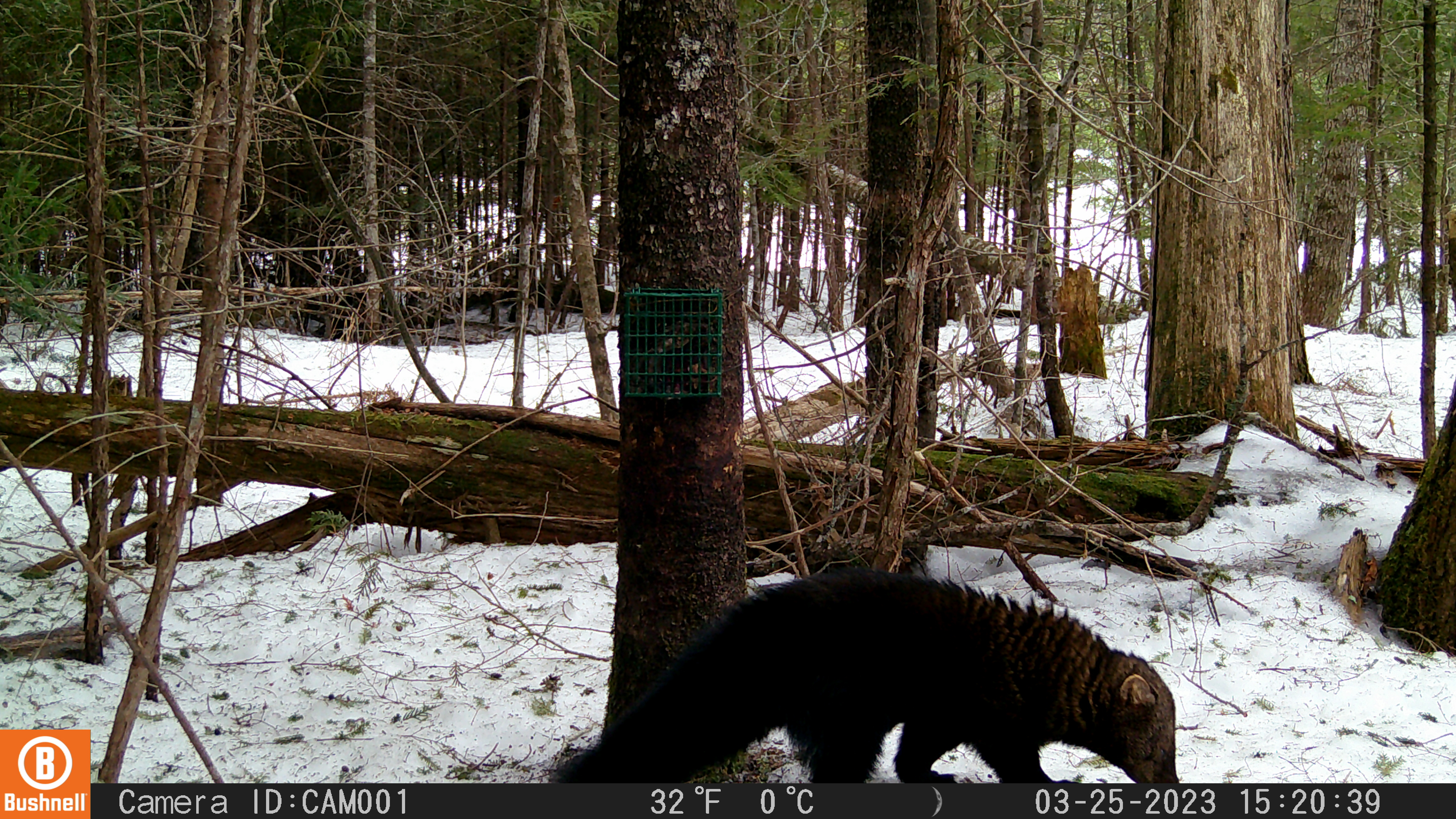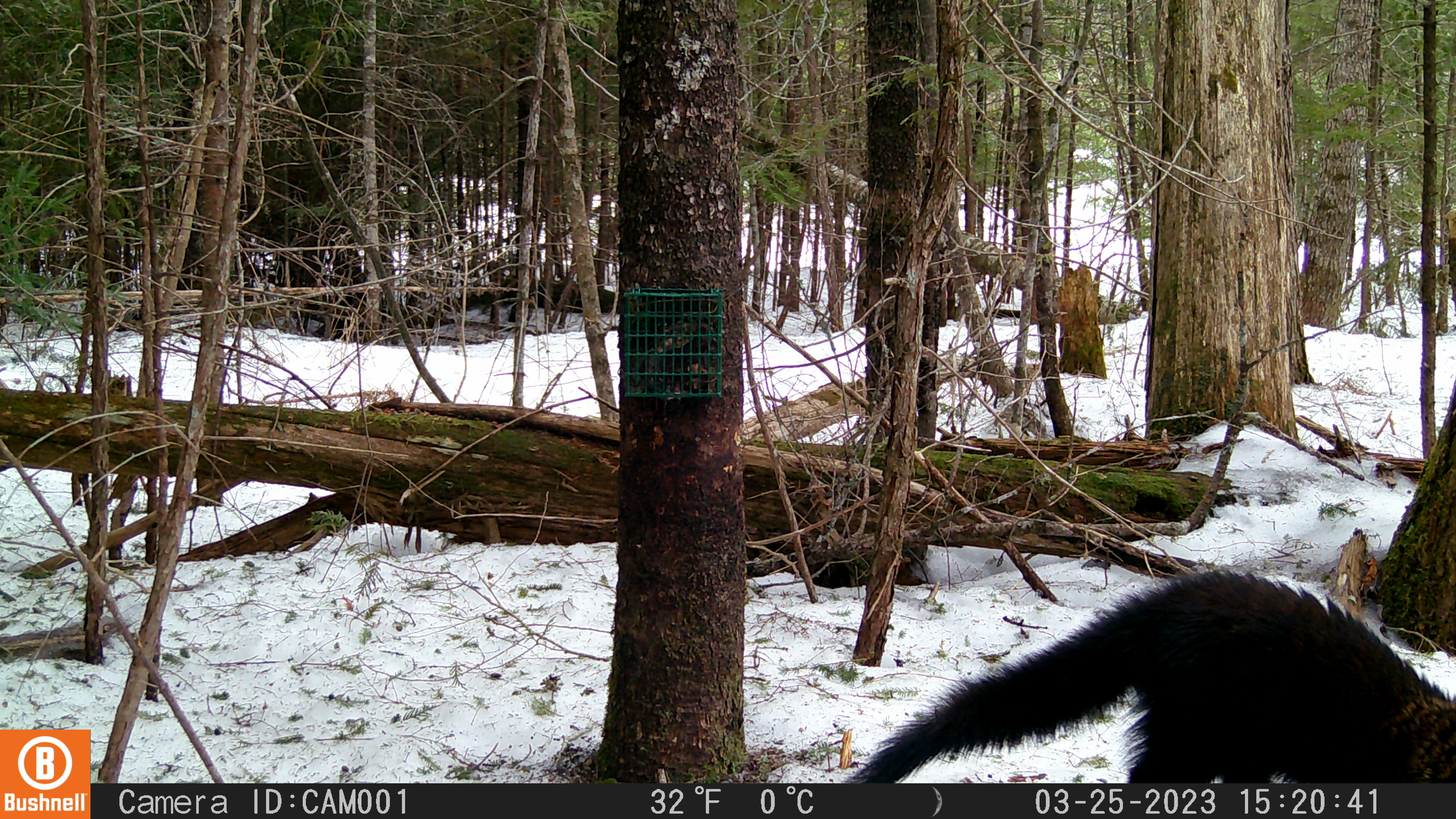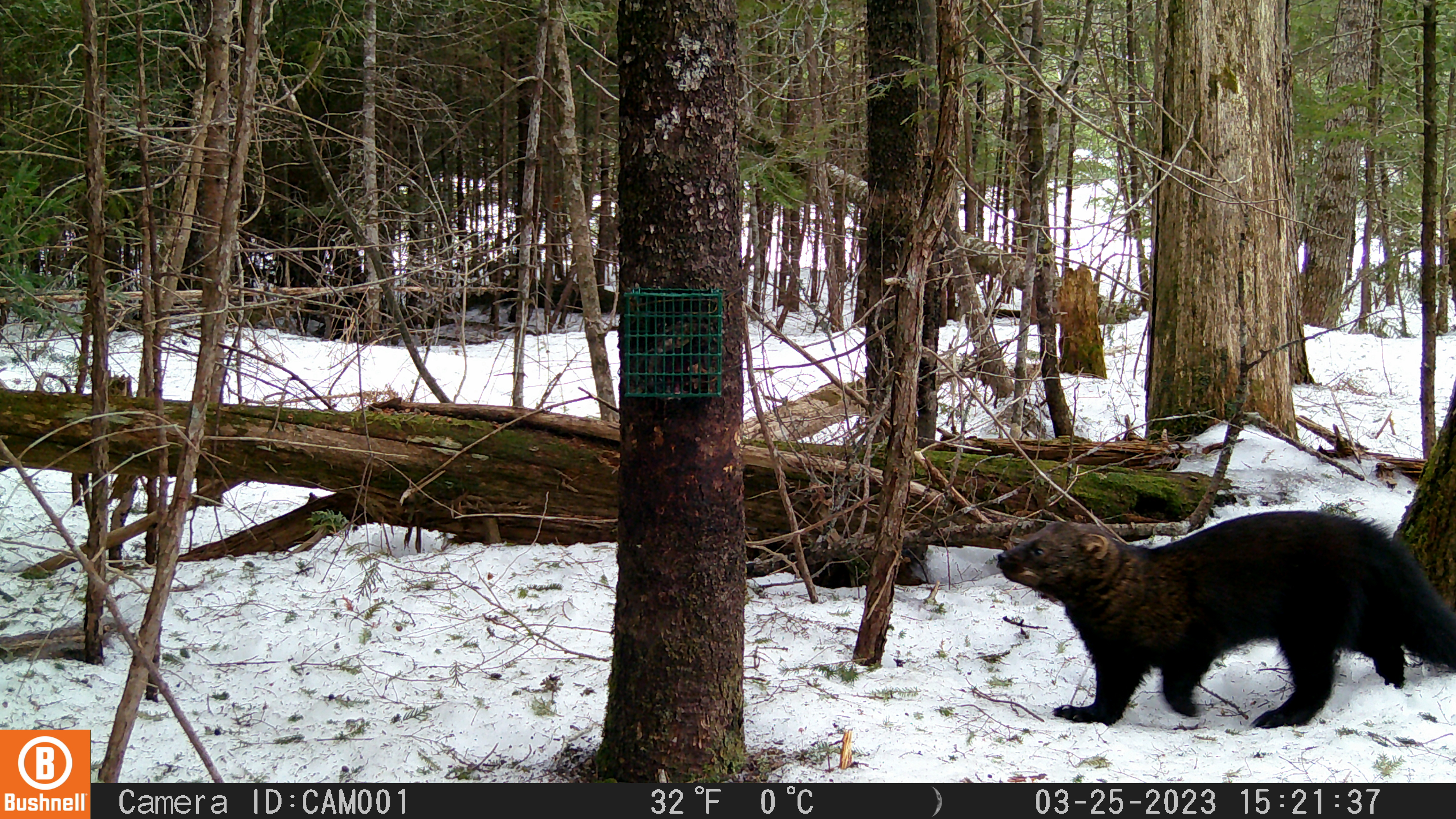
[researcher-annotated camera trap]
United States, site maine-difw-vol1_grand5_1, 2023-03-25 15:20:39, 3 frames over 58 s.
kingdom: Animalia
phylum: Chordata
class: Mammalia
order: Carnivora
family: Mustelidae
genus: Pekania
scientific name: Pekania pennanti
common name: fisher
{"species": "fisher (Pekania pennanti)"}